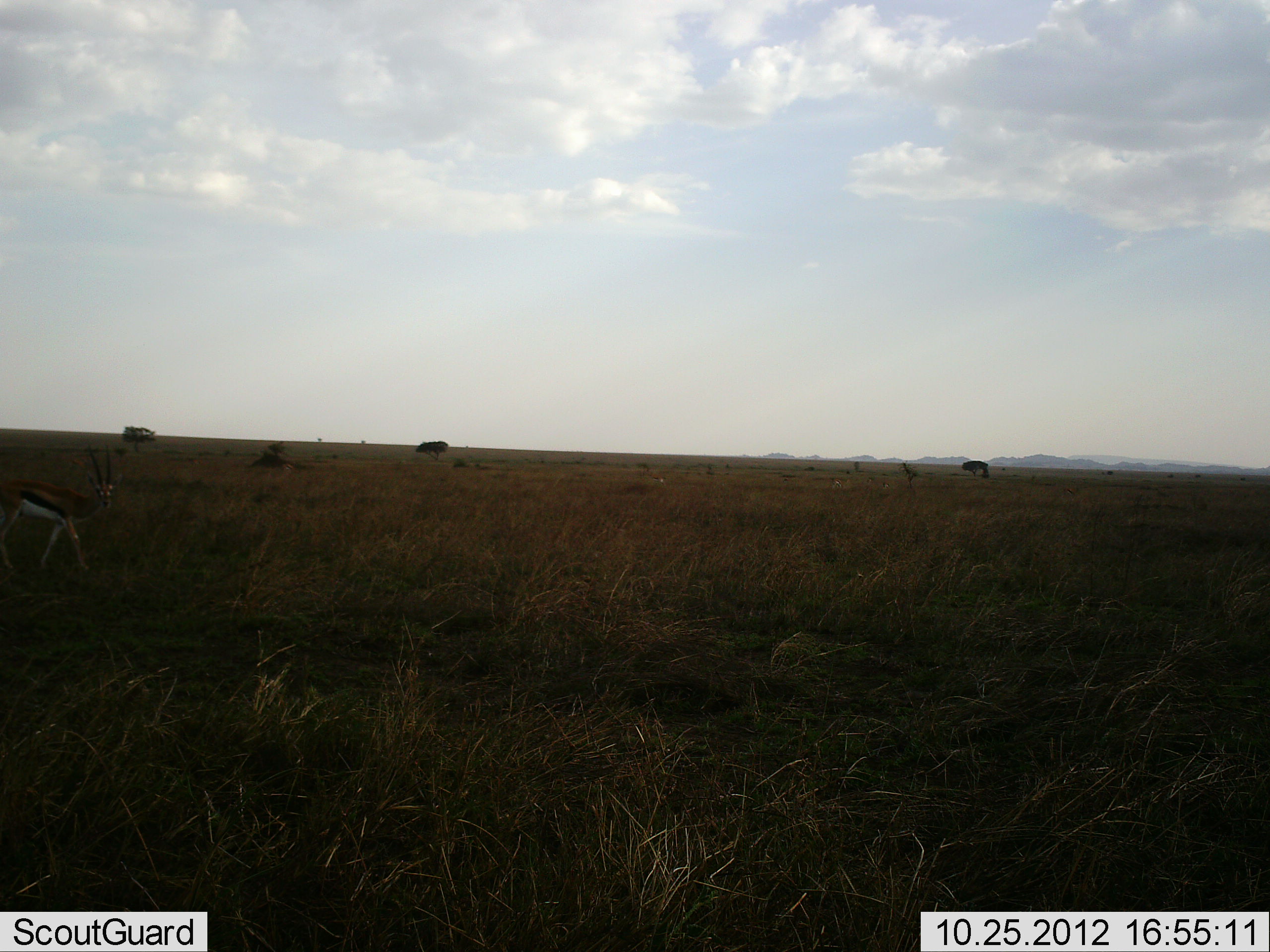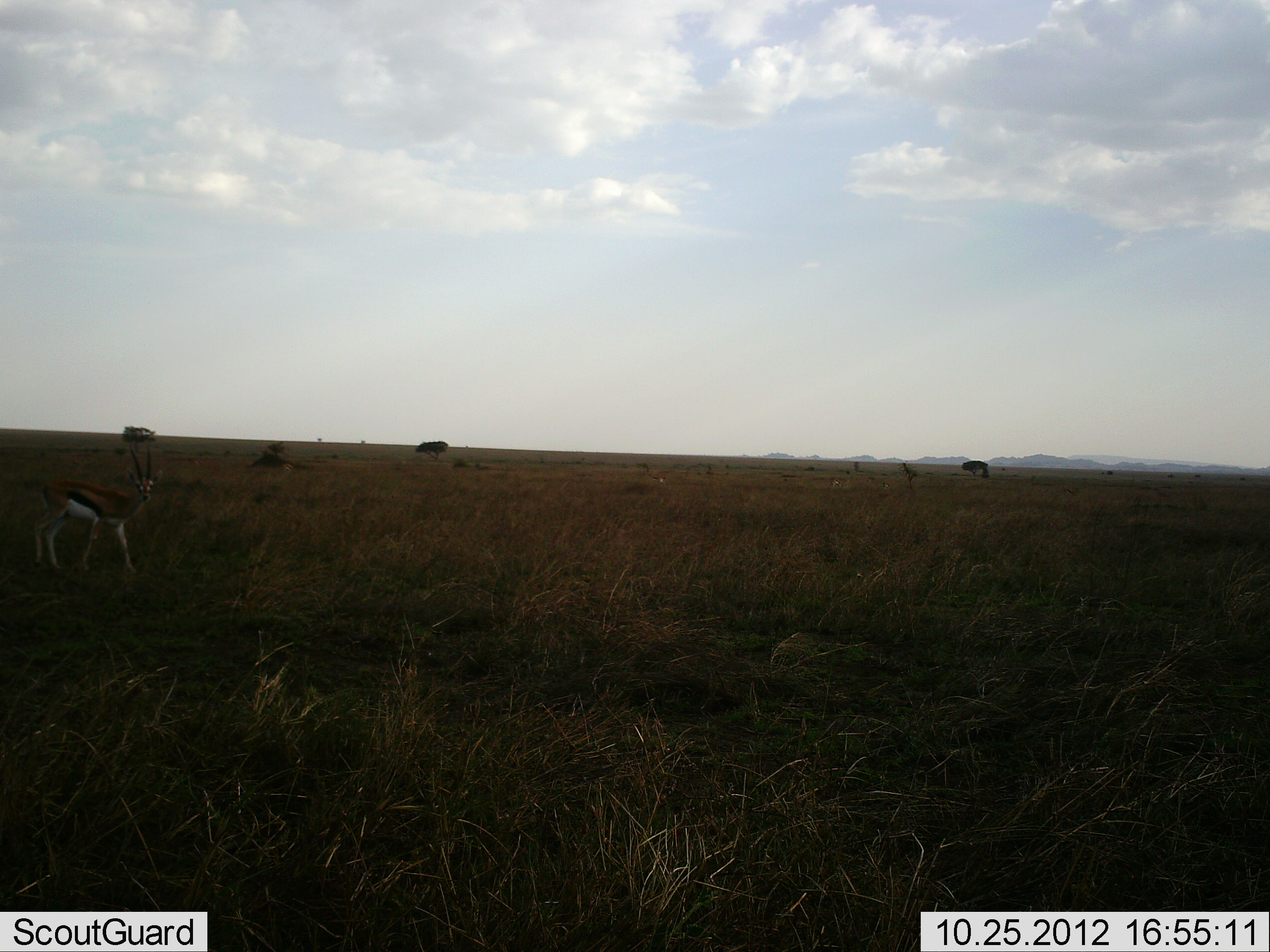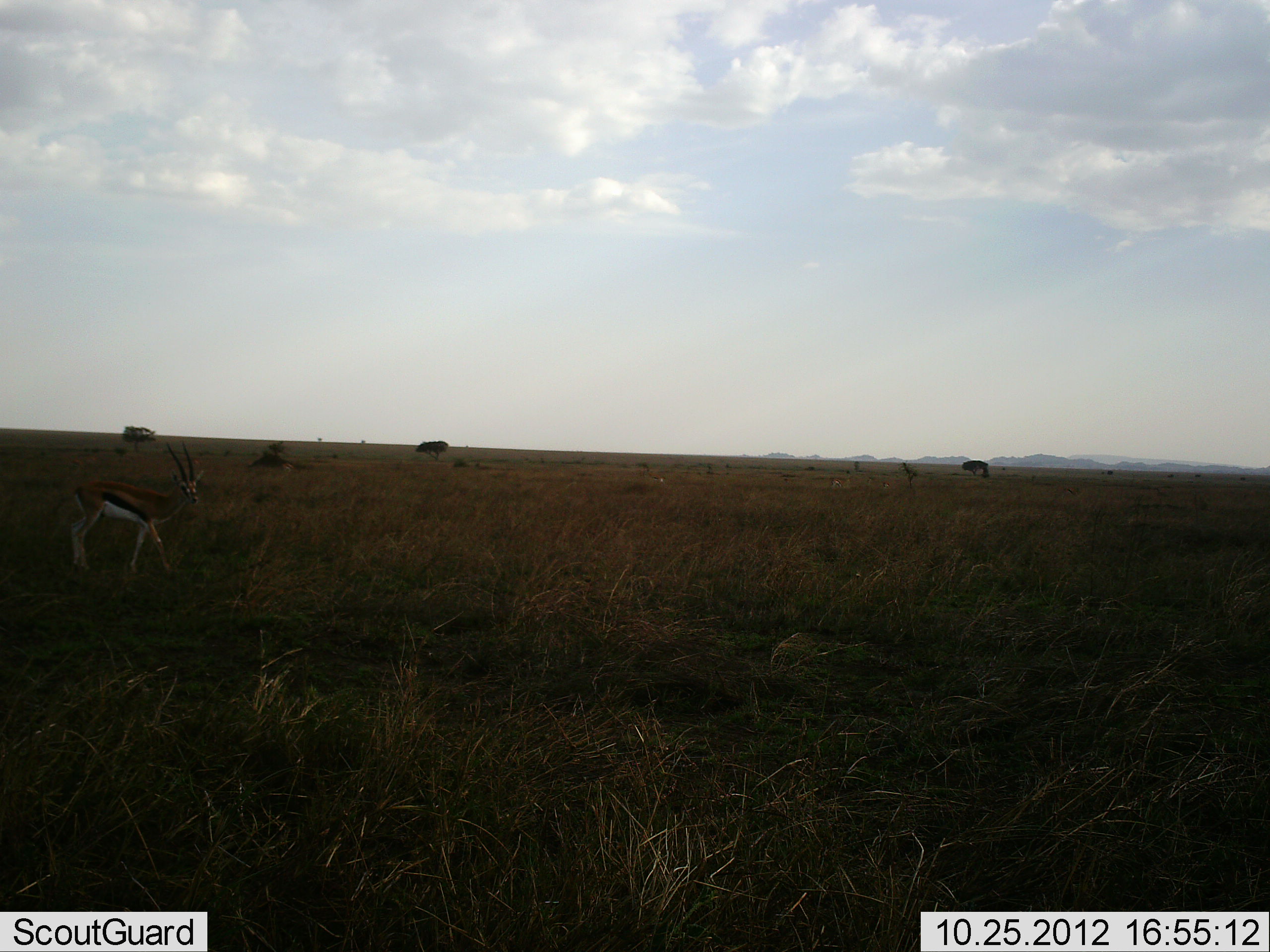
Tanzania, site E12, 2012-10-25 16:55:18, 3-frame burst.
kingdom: Animalia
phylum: Chordata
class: Mammalia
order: Artiodactyla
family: Bovidae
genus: Eudorcas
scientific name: Eudorcas thomsonii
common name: thomson's gazelle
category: gazellethomsons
Gazellethomsons (thomson's gazelle) (Eudorcas thomsonii), count 1. Behavior (volunteer vote fractions): standing 40%, resting 0%, moving 60%, interacting 0%. Young present (vote fraction): 0%. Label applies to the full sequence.